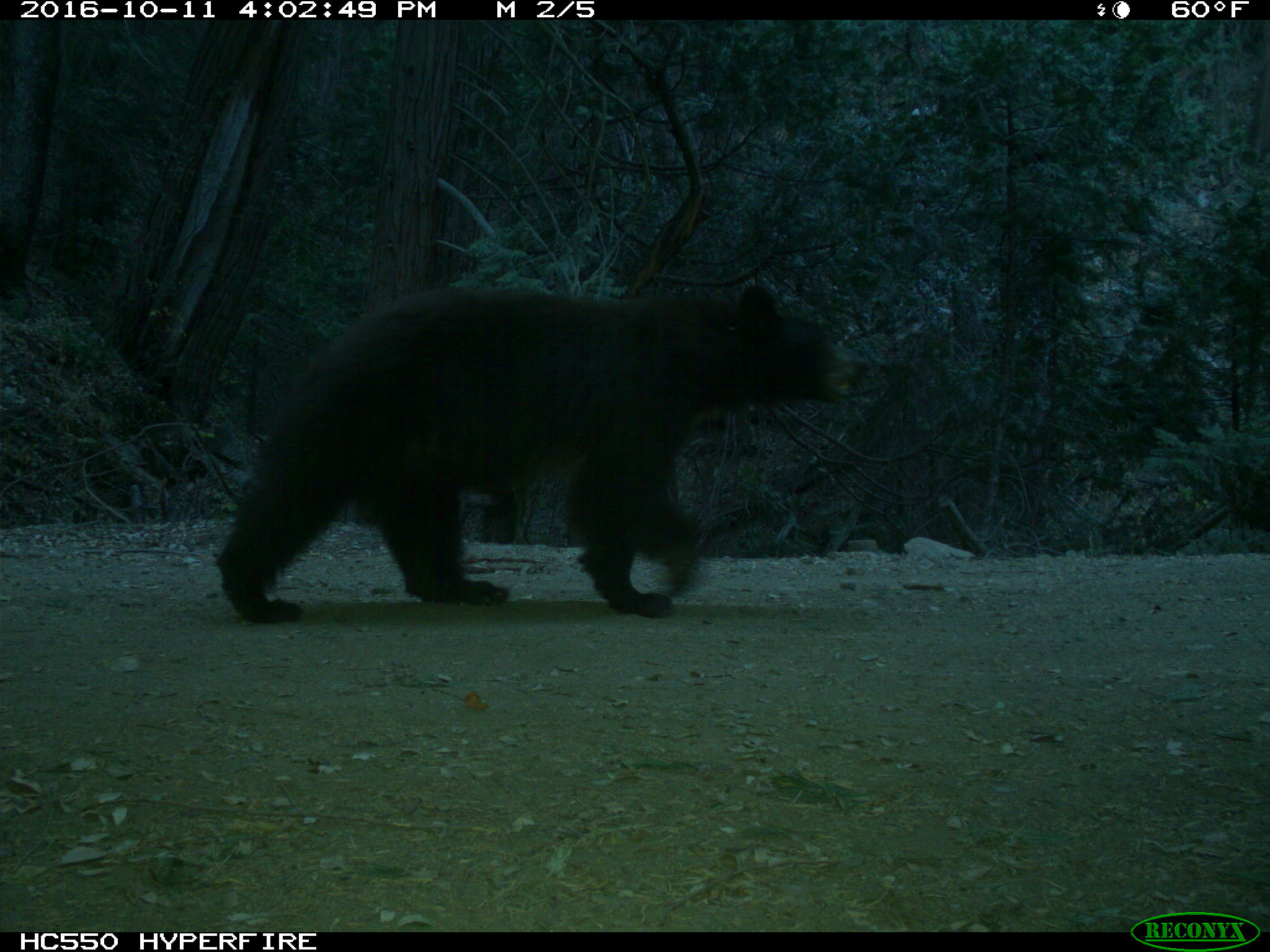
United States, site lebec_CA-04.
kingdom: Animalia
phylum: Chordata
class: Mammalia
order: Carnivora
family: Ursidae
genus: Ursus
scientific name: Ursus americanus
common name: american black bear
Ursus americanus (american black bear).